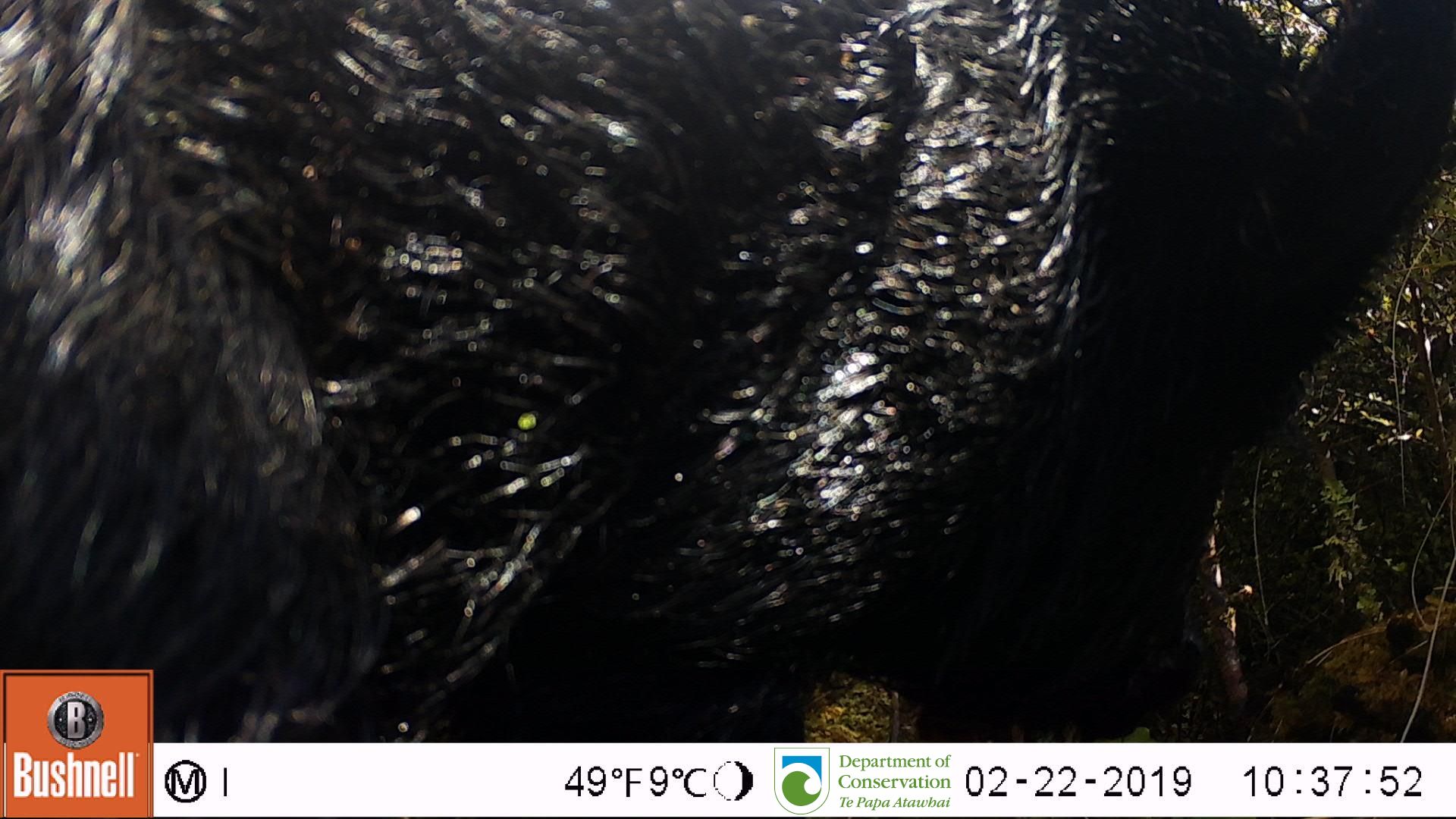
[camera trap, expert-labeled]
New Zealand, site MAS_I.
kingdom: Animalia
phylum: Chordata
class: Mammalia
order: Artiodactyla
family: Suidae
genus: Sus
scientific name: Sus scrofa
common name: pig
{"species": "pig (Sus scrofa)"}